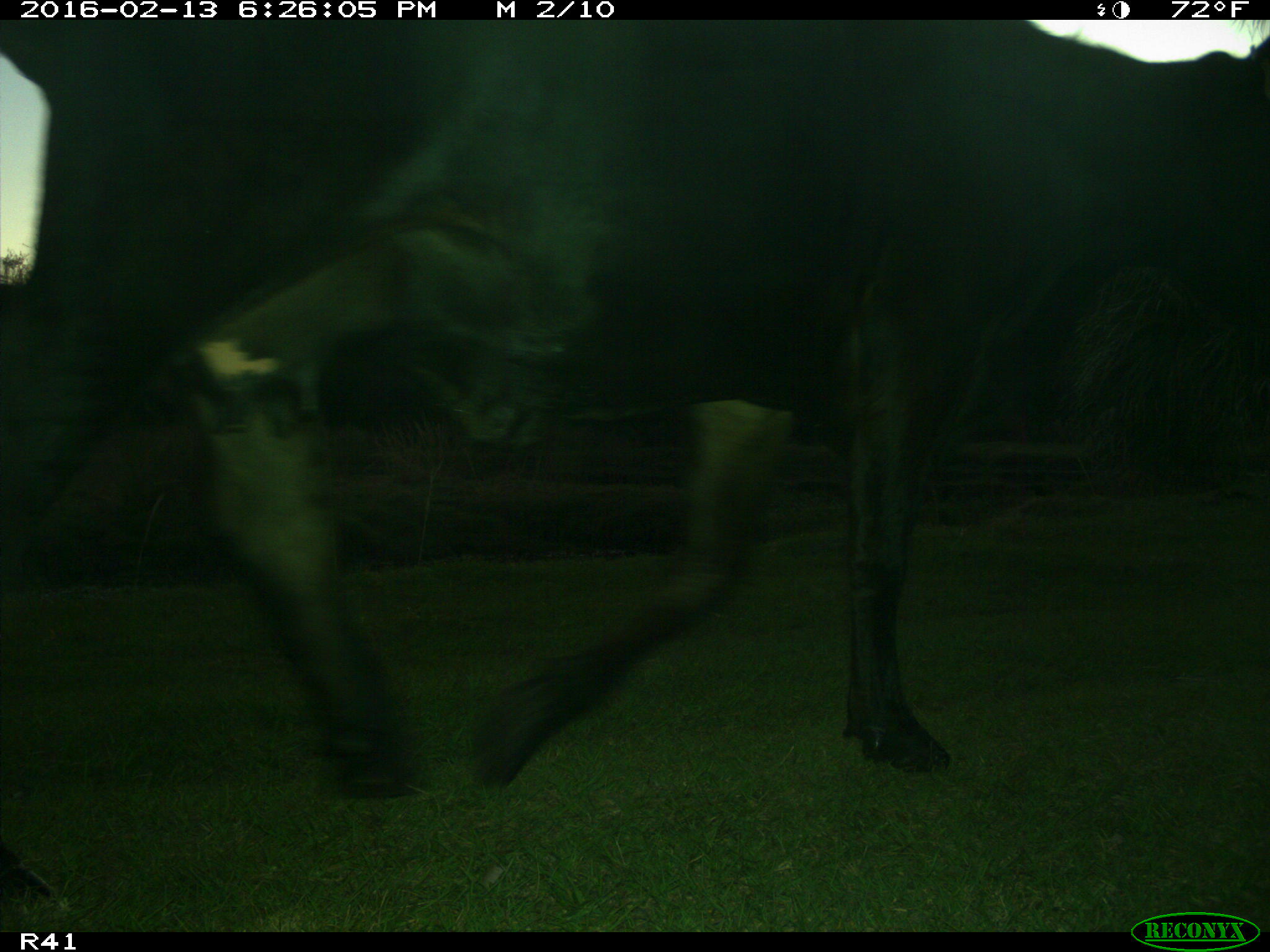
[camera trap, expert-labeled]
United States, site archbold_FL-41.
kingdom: Animalia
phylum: Chordata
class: Mammalia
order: Artiodactyla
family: Bovidae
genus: Bos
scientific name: Bos taurus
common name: domestic cow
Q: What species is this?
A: Bos taurus (domestic cow).